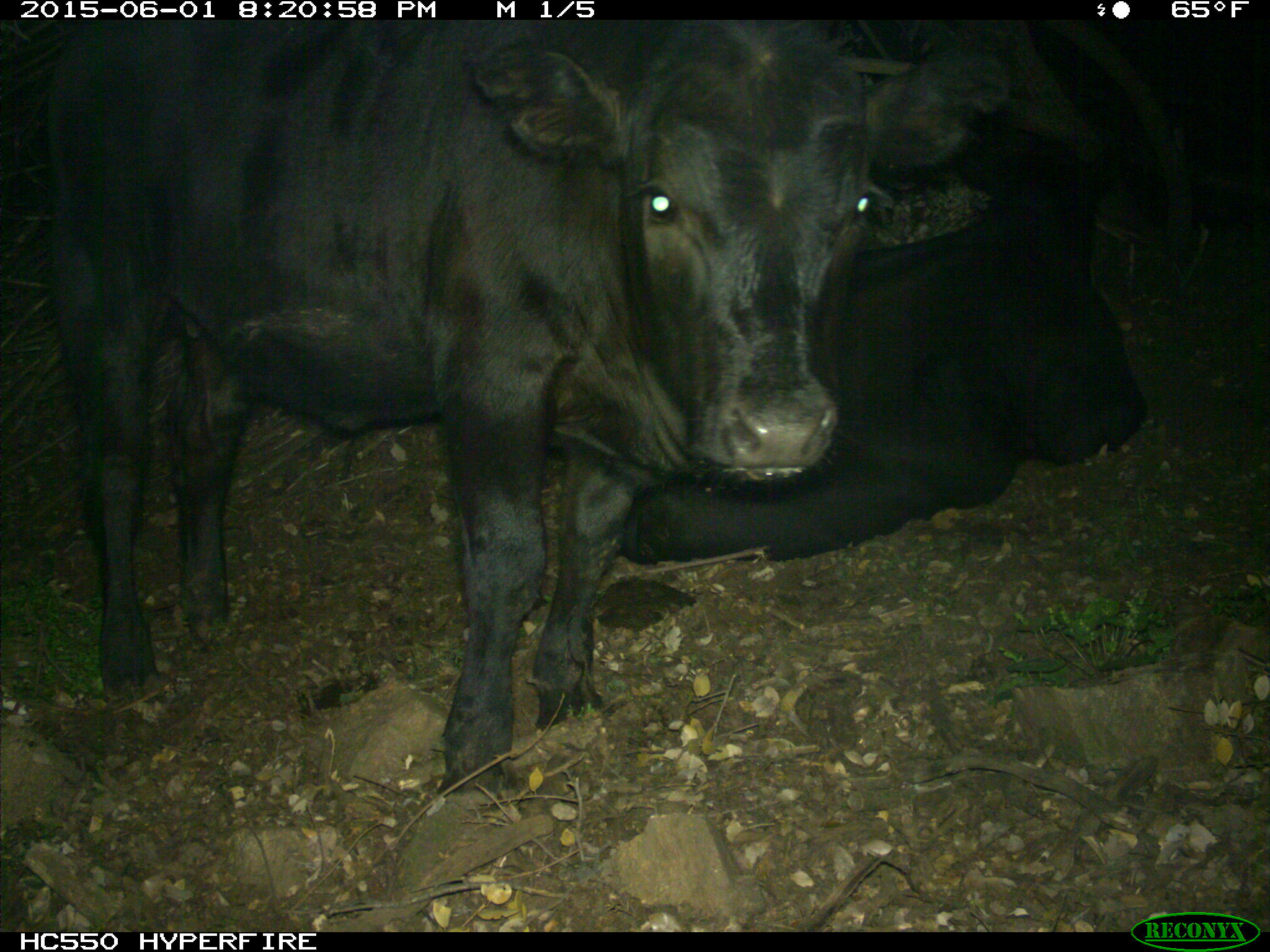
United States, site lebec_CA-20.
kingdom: Animalia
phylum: Chordata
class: Mammalia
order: Artiodactyla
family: Bovidae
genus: Bos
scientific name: Bos taurus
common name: domestic cow